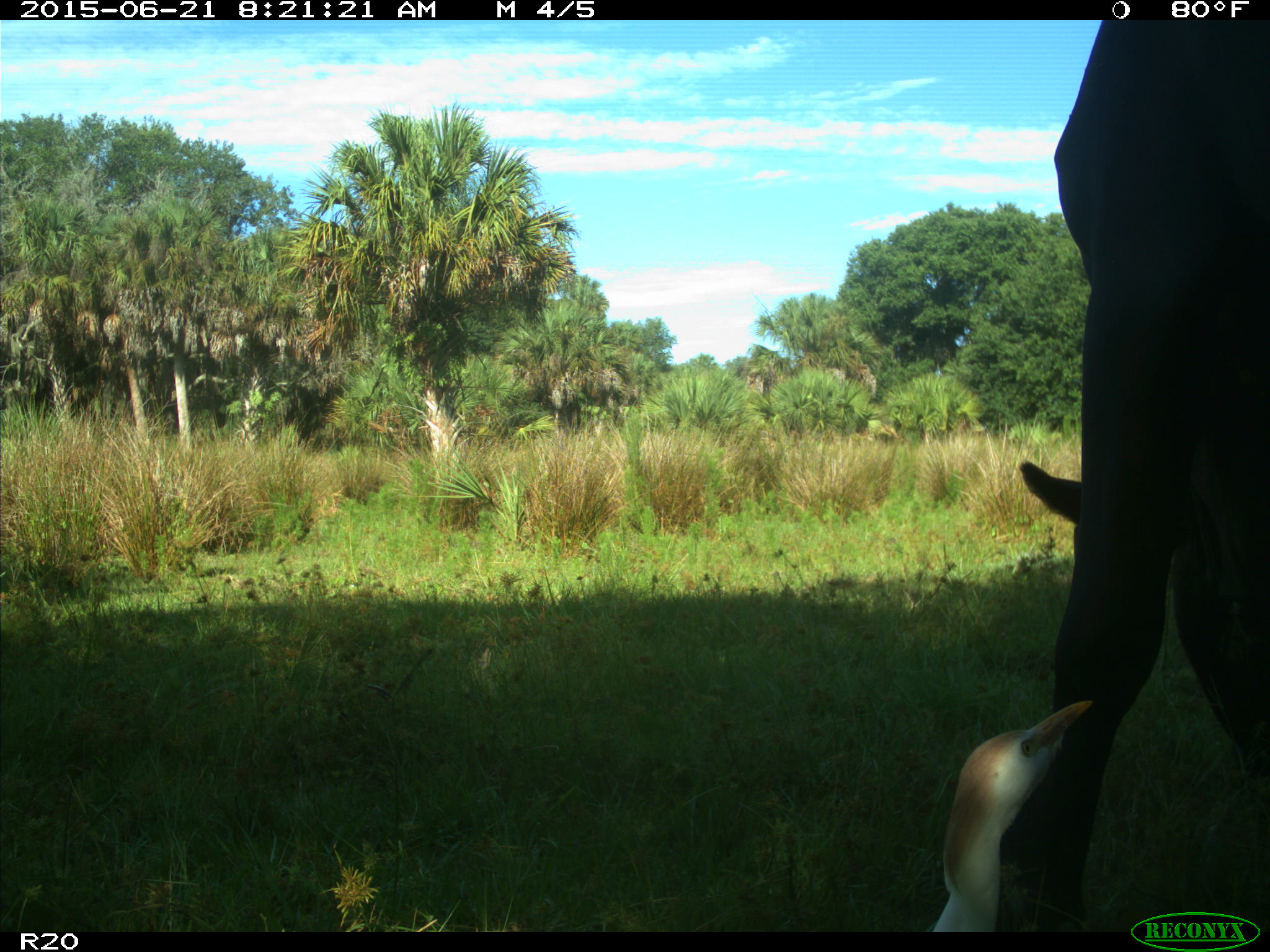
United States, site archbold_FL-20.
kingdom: Animalia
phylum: Chordata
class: Mammalia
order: Artiodactyla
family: Bovidae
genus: Bos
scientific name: Bos taurus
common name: domestic cow